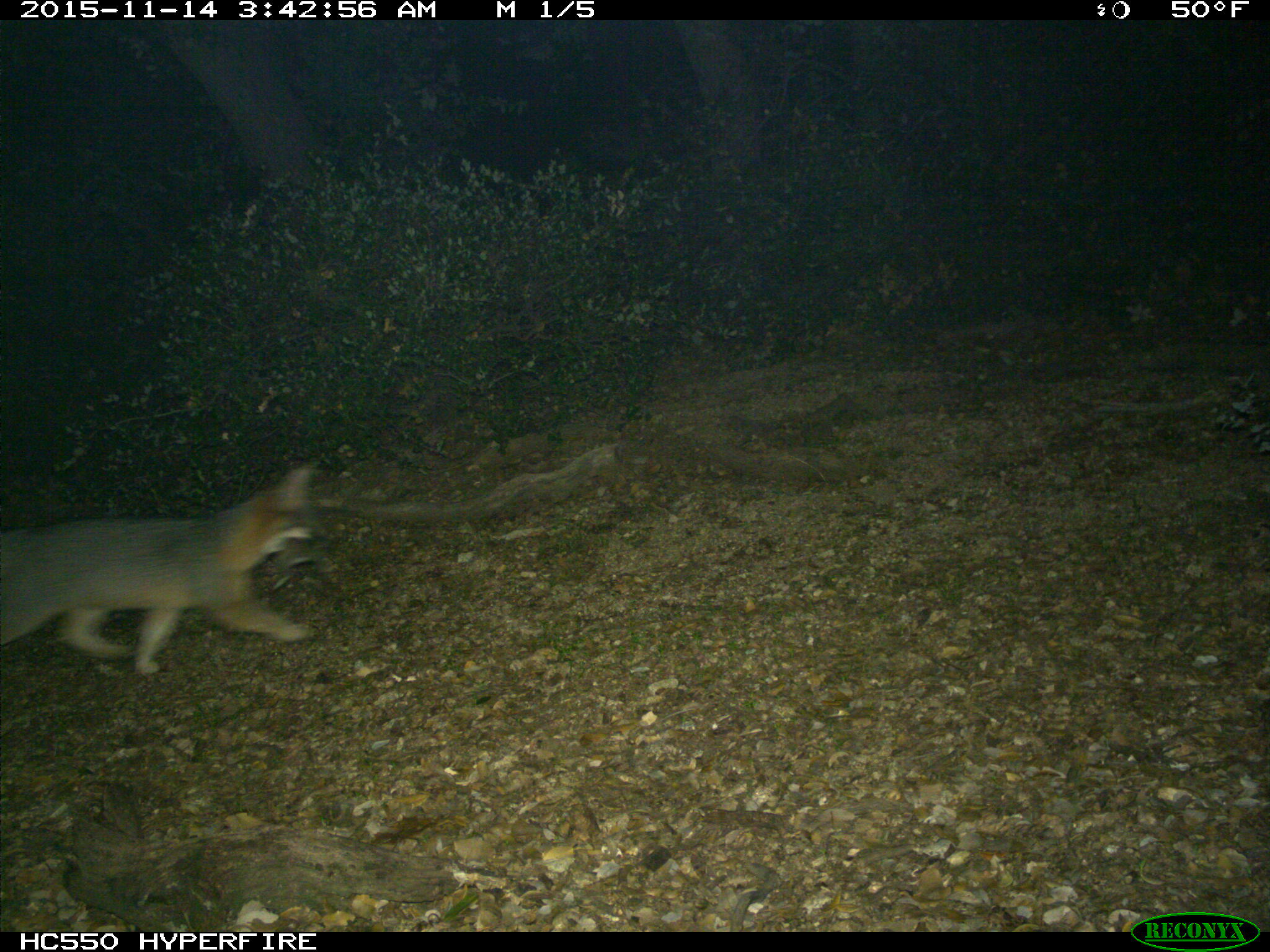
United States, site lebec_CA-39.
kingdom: Animalia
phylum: Chordata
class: Mammalia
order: Carnivora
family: Canidae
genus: Urocyon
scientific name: Urocyon cinereoargenteus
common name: gray fox